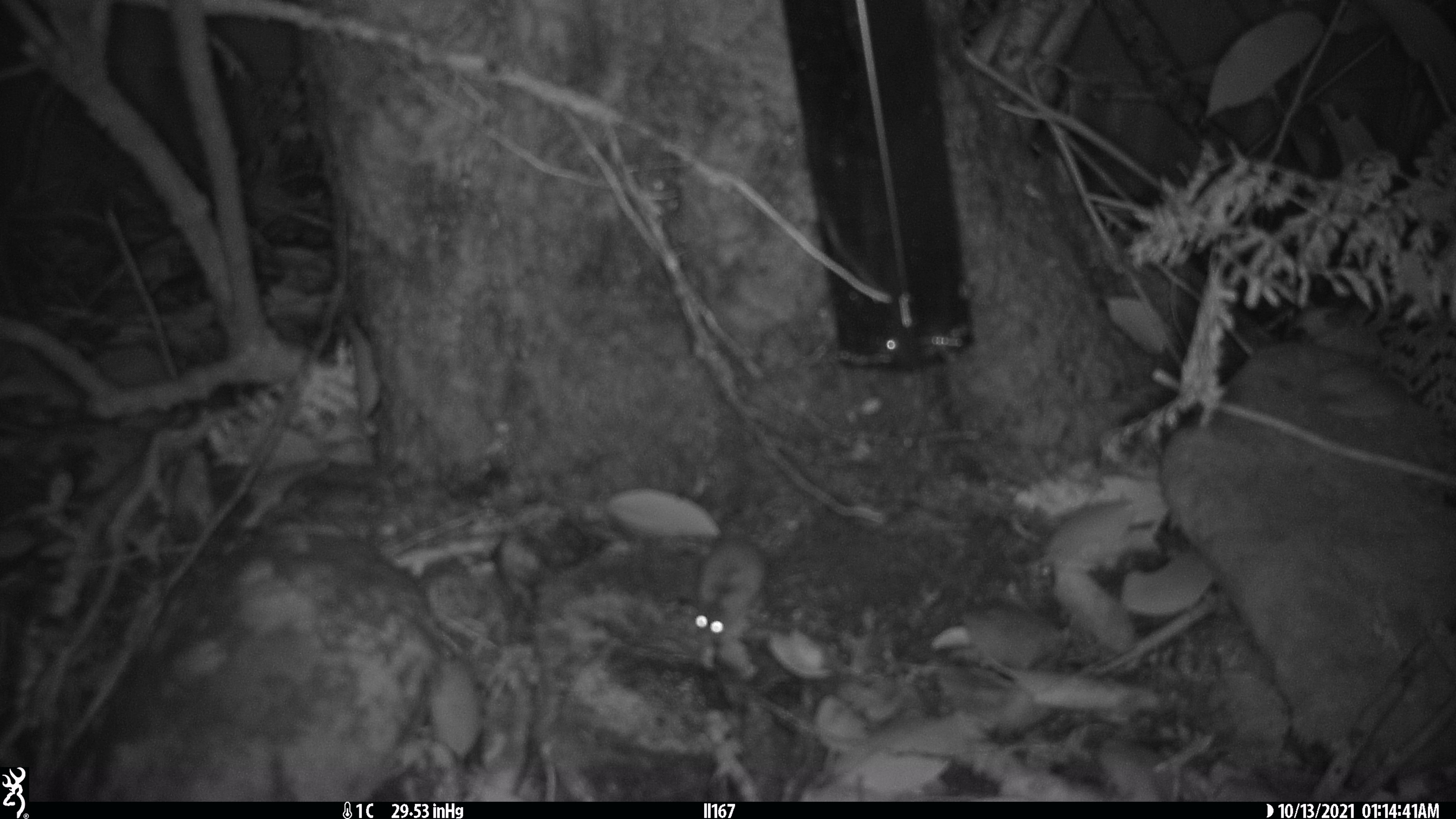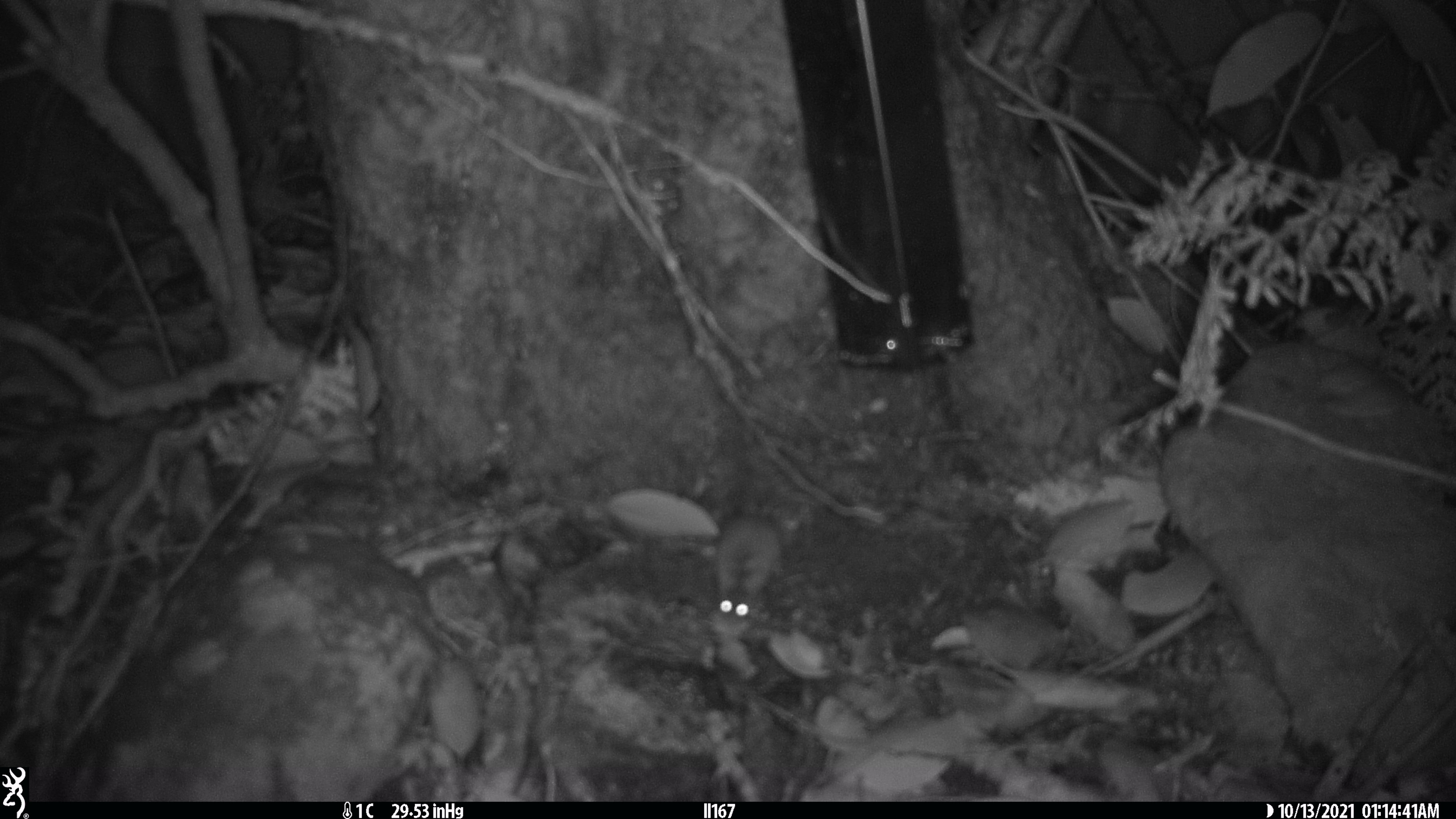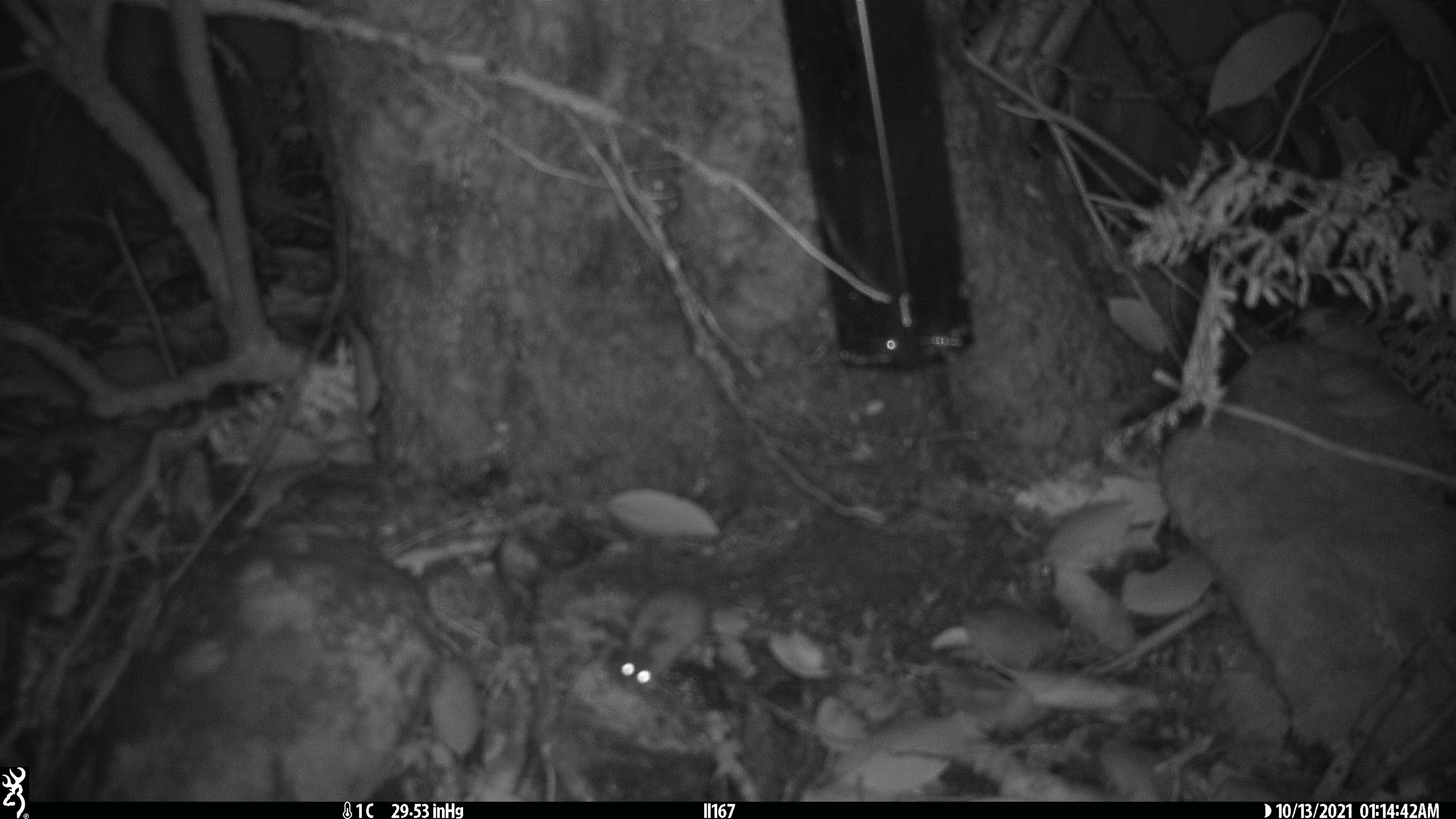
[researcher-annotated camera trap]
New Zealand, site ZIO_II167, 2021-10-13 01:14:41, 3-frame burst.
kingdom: Animalia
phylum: Chordata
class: Mammalia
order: Rodentia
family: Muridae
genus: Mus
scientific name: Mus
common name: mouse